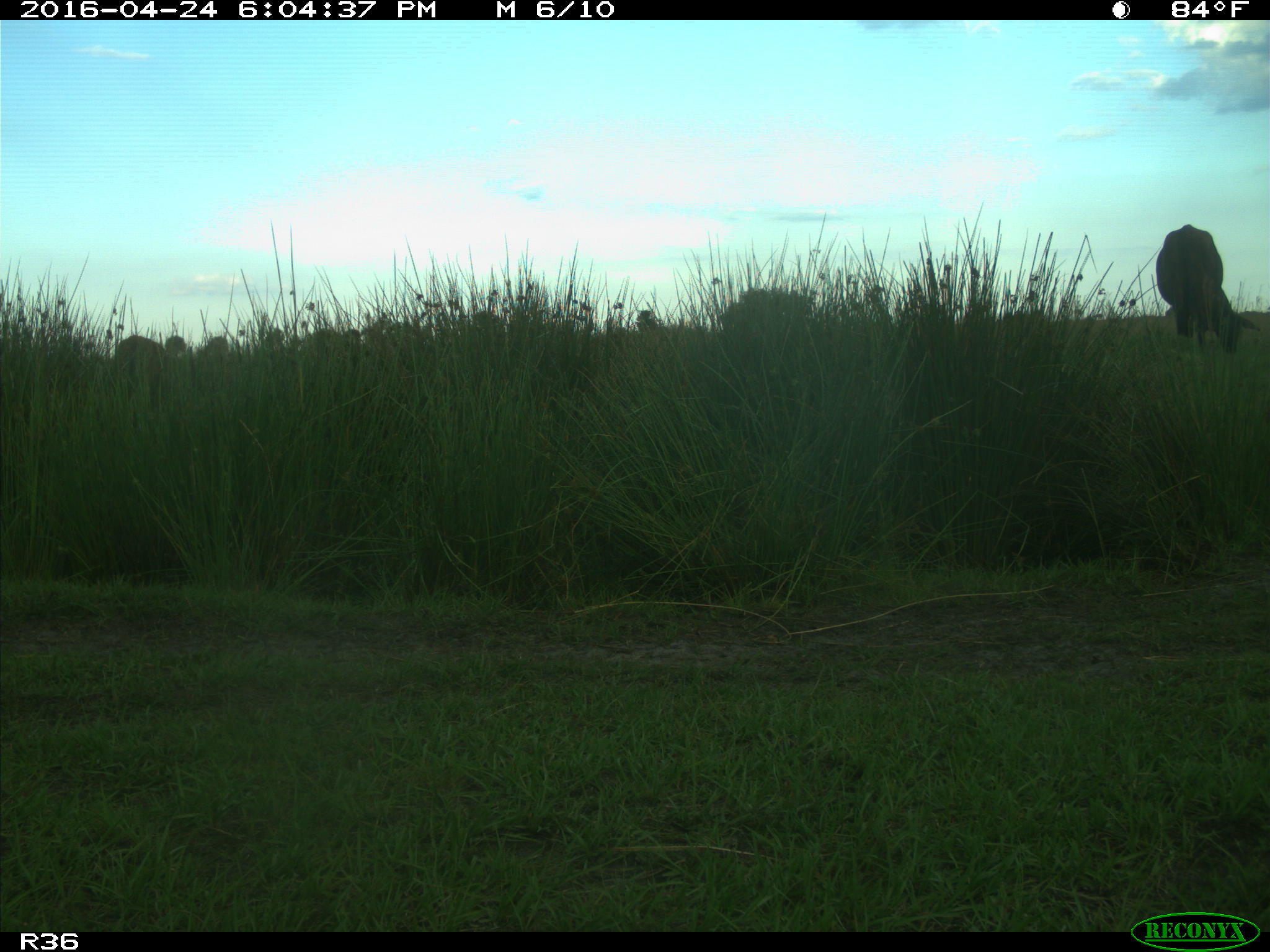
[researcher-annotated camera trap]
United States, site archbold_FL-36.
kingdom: Animalia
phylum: Chordata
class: Mammalia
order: Artiodactyla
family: Bovidae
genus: Bos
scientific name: Bos taurus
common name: domestic cow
Bos taurus (domestic cow).